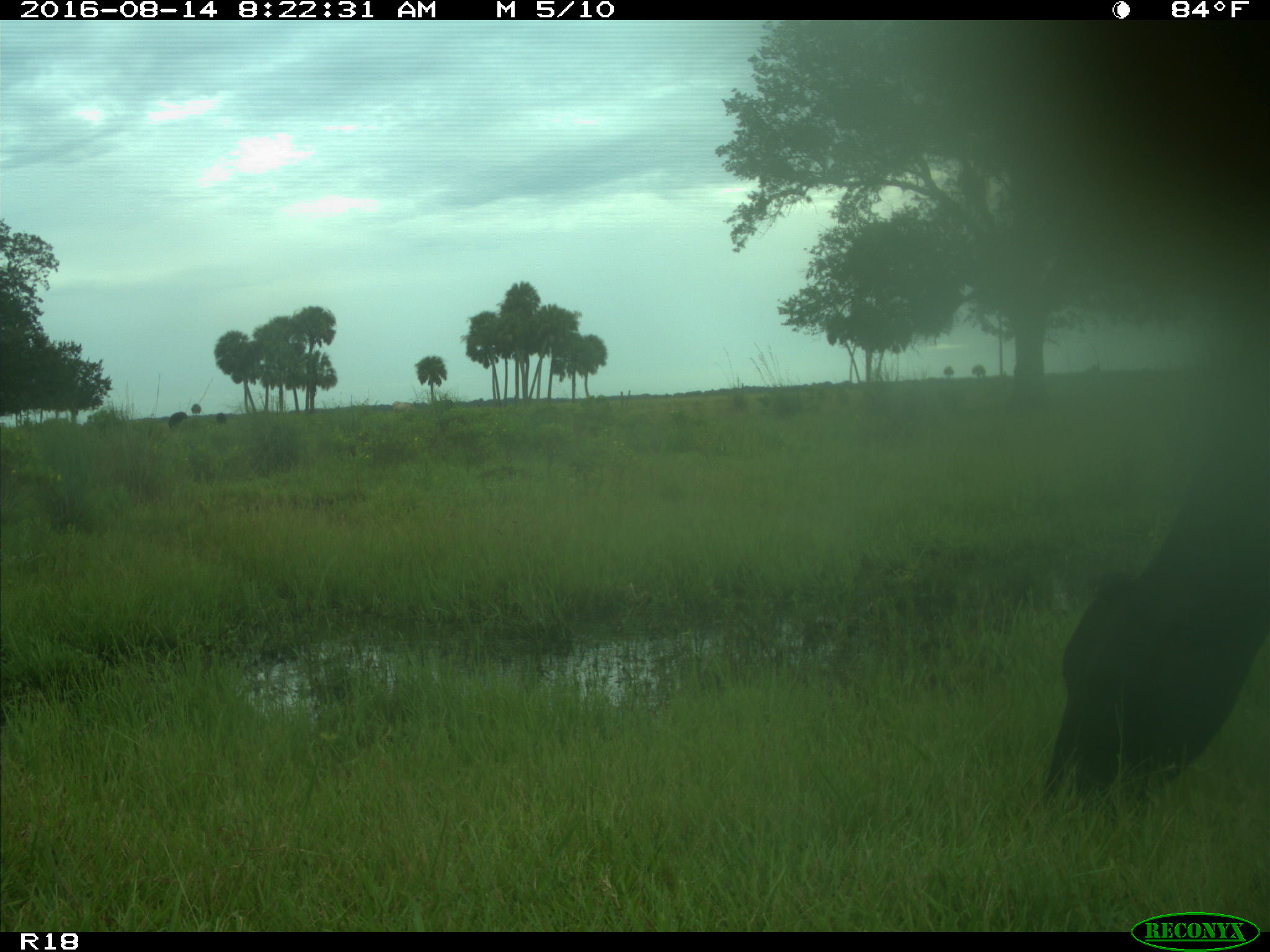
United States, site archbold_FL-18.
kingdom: Animalia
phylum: Chordata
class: Mammalia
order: Artiodactyla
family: Bovidae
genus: Bos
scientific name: Bos taurus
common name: domestic cow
Bos taurus (domestic cow).